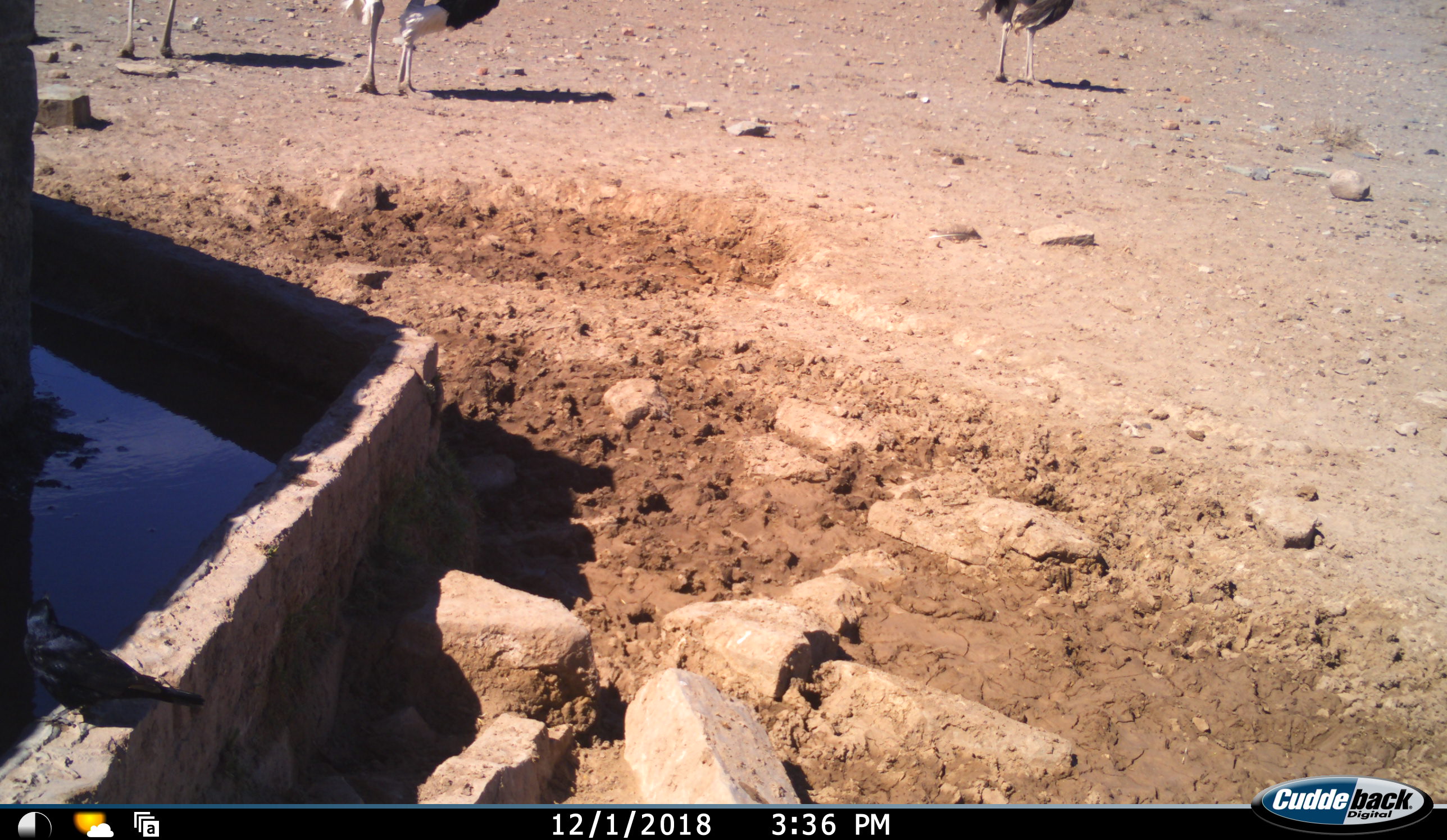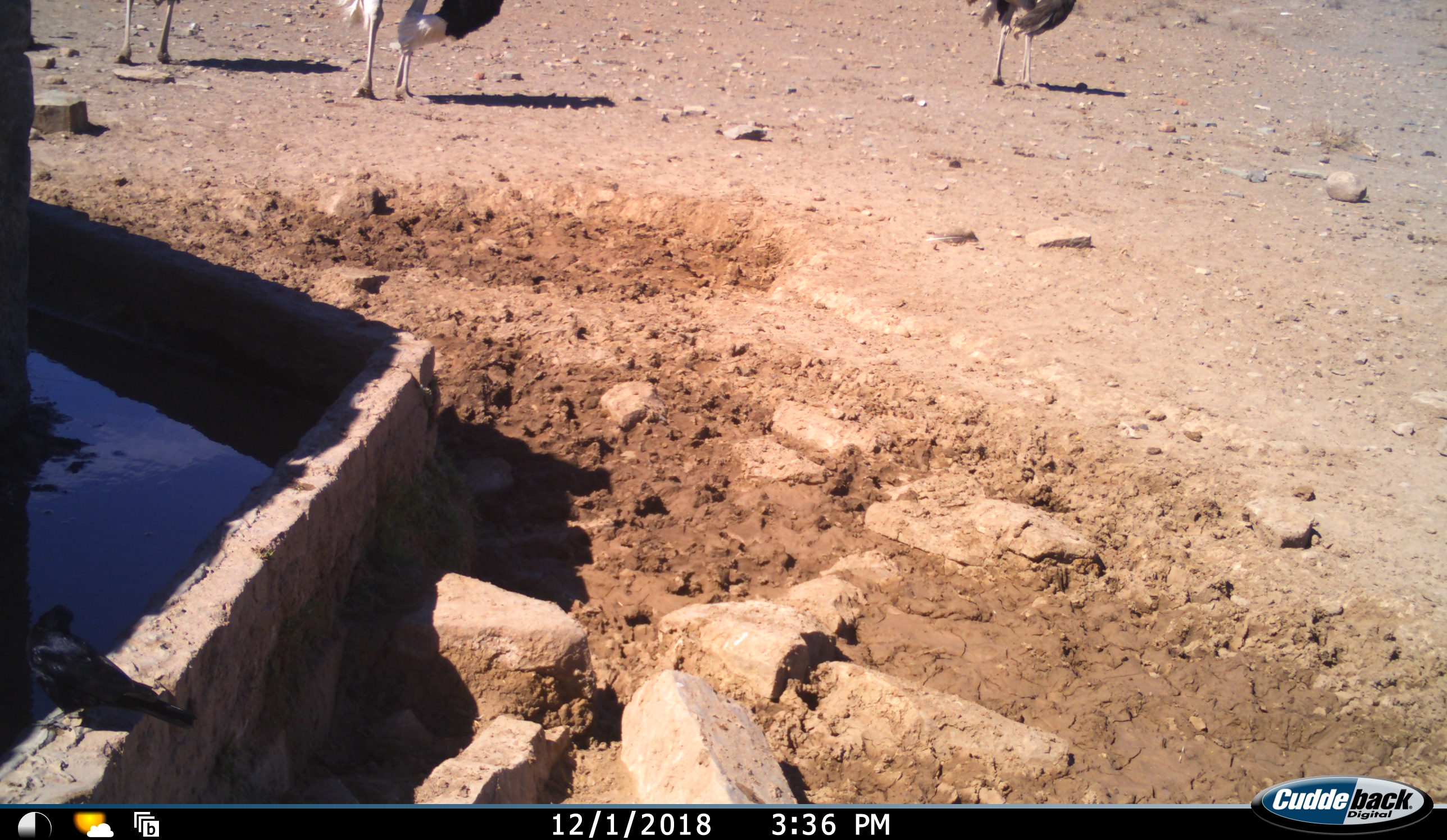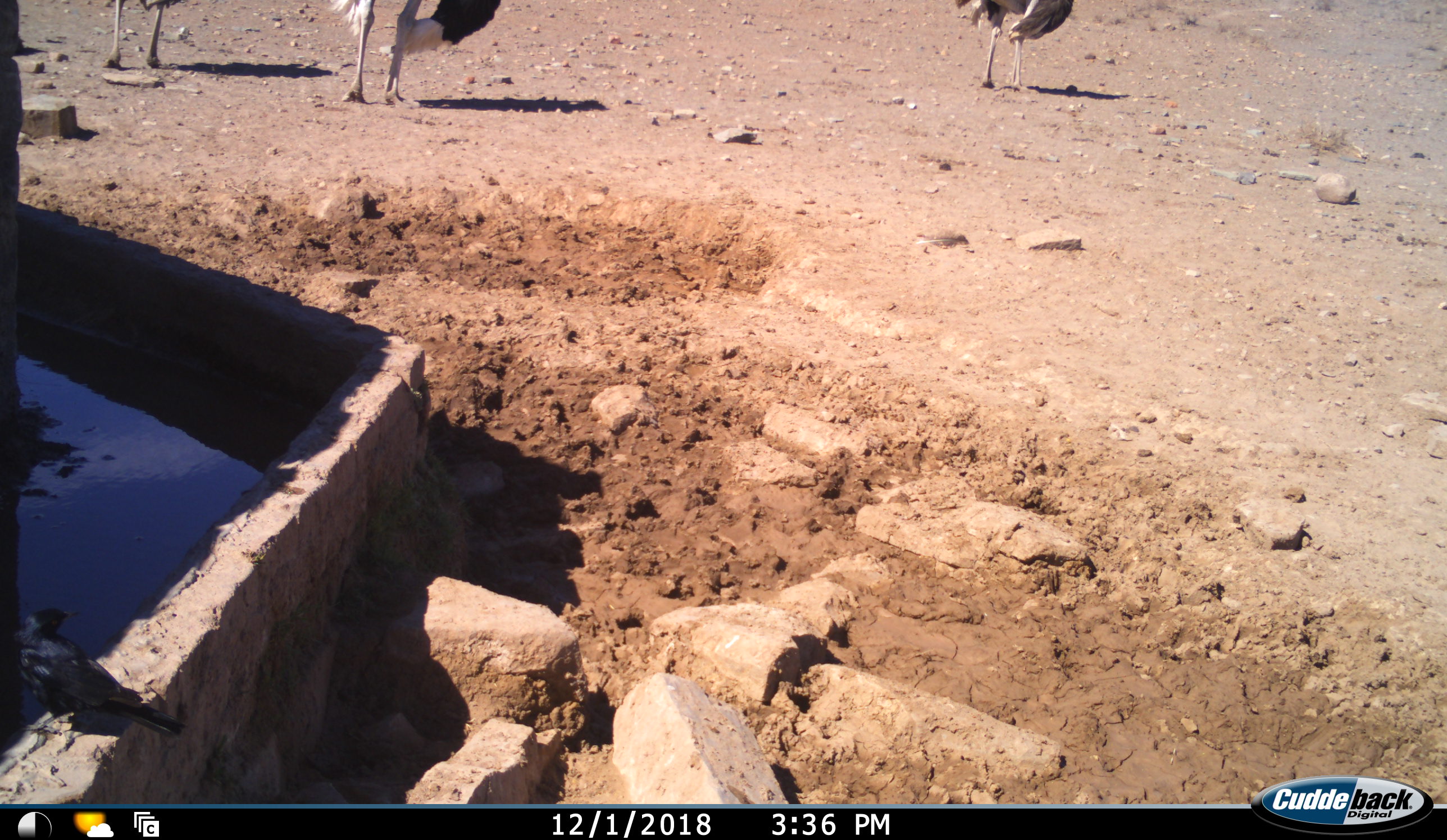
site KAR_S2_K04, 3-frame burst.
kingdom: Animalia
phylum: Chordata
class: Aves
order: Struthioniformes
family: Struthionidae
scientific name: Struthionidae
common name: ostrich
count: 3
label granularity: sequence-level